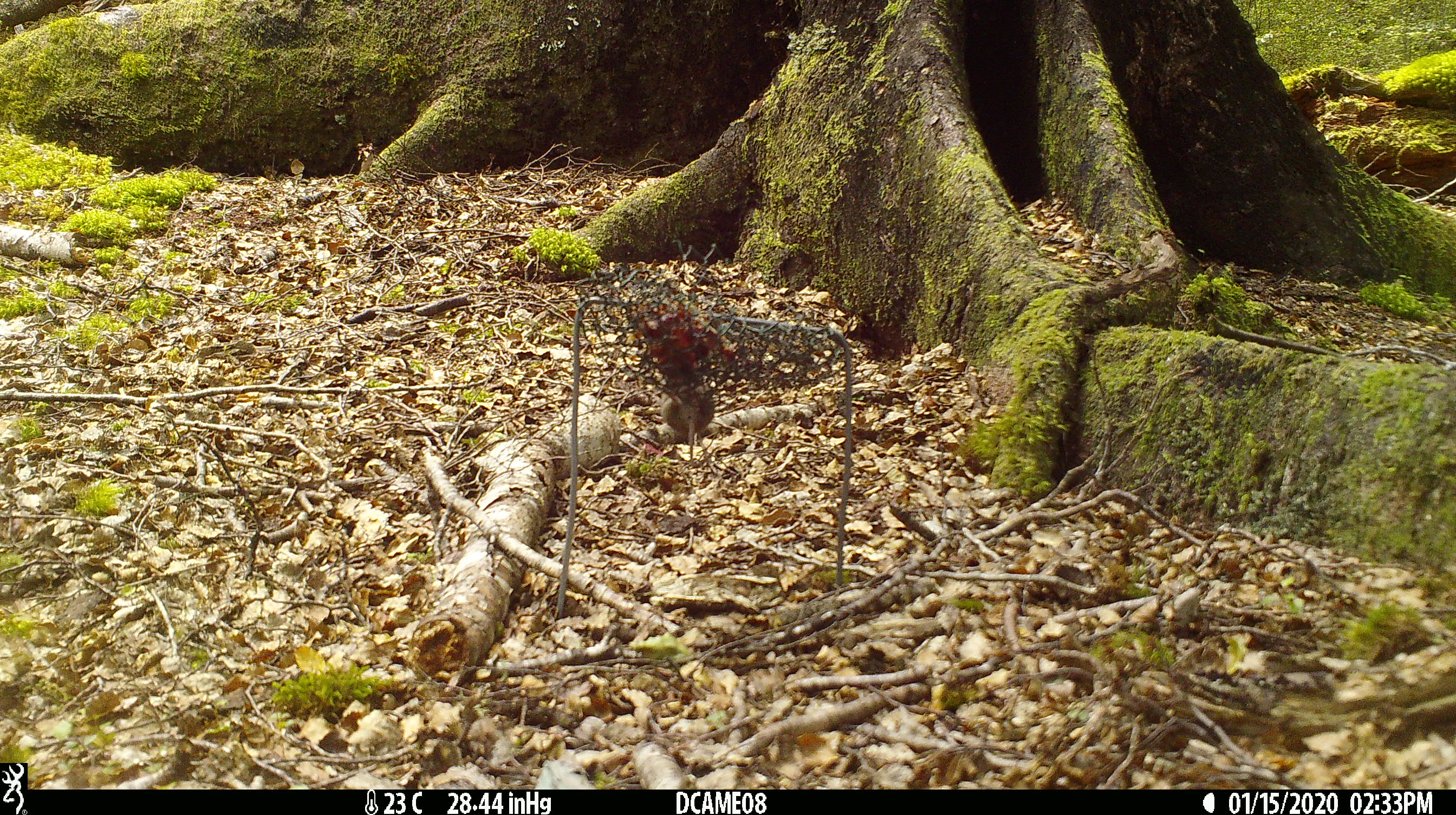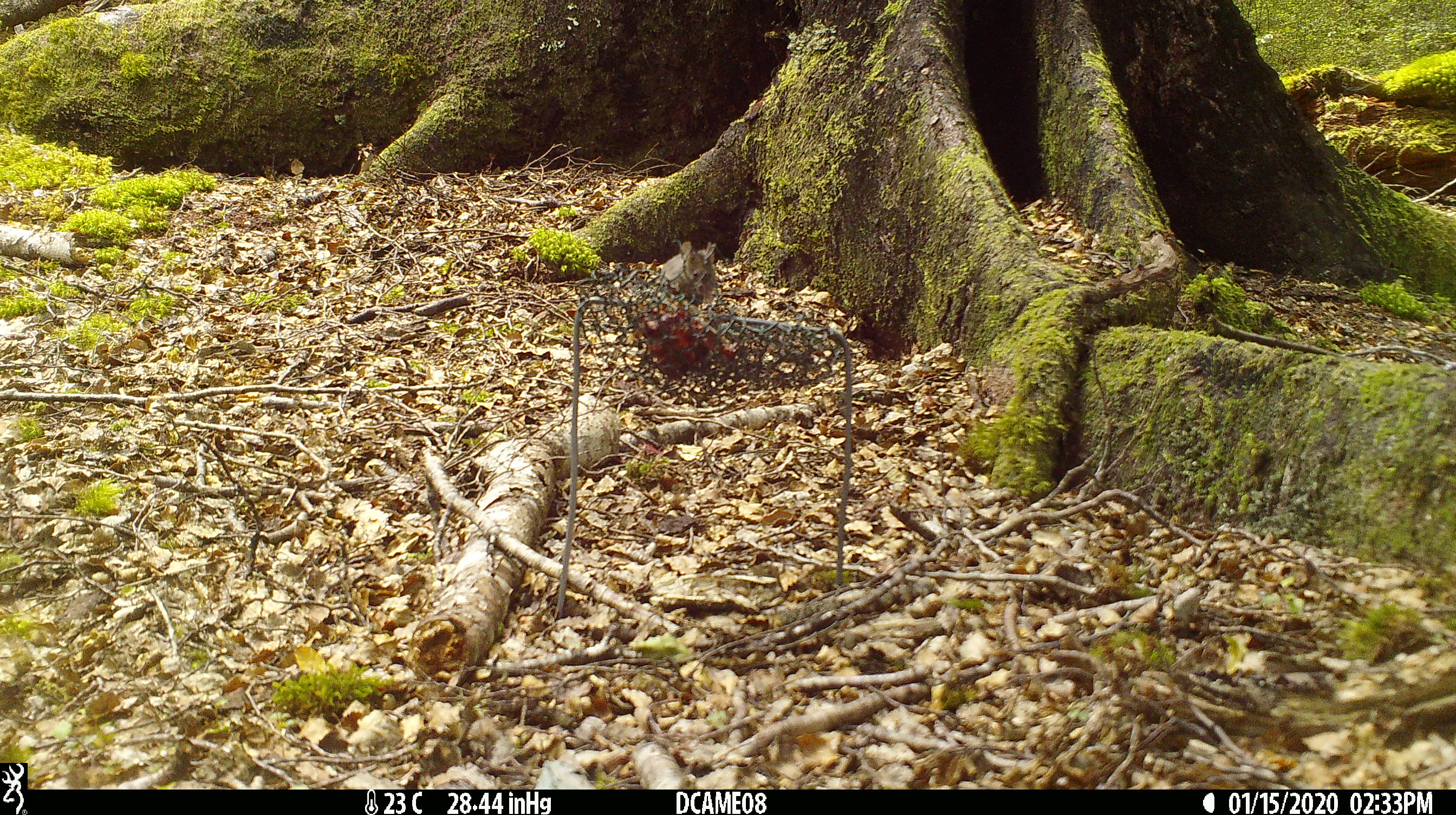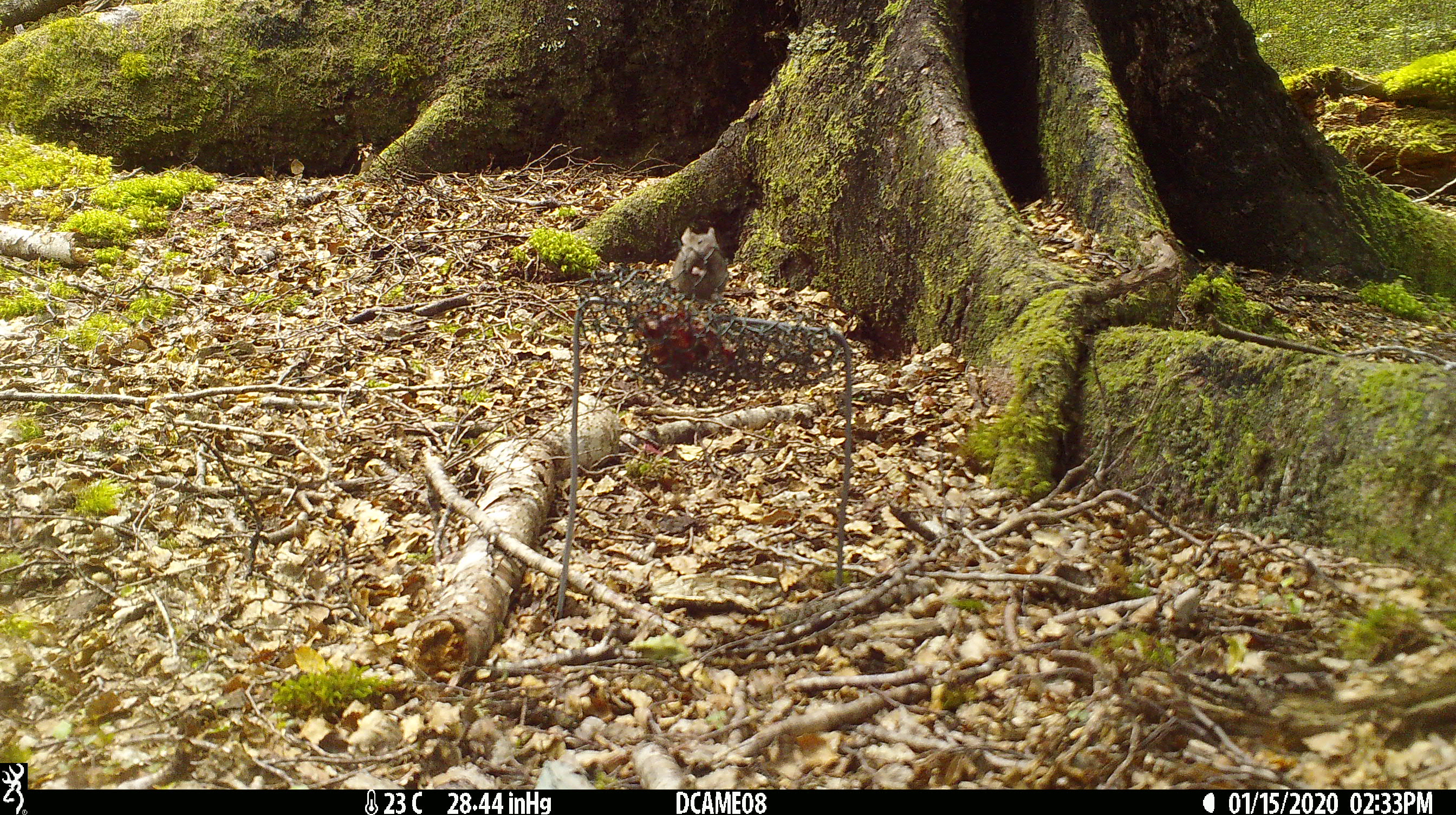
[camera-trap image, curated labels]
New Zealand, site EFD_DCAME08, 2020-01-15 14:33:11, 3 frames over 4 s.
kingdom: Animalia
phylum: Chordata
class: Mammalia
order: Rodentia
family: Muridae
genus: Mus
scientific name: Mus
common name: mouse